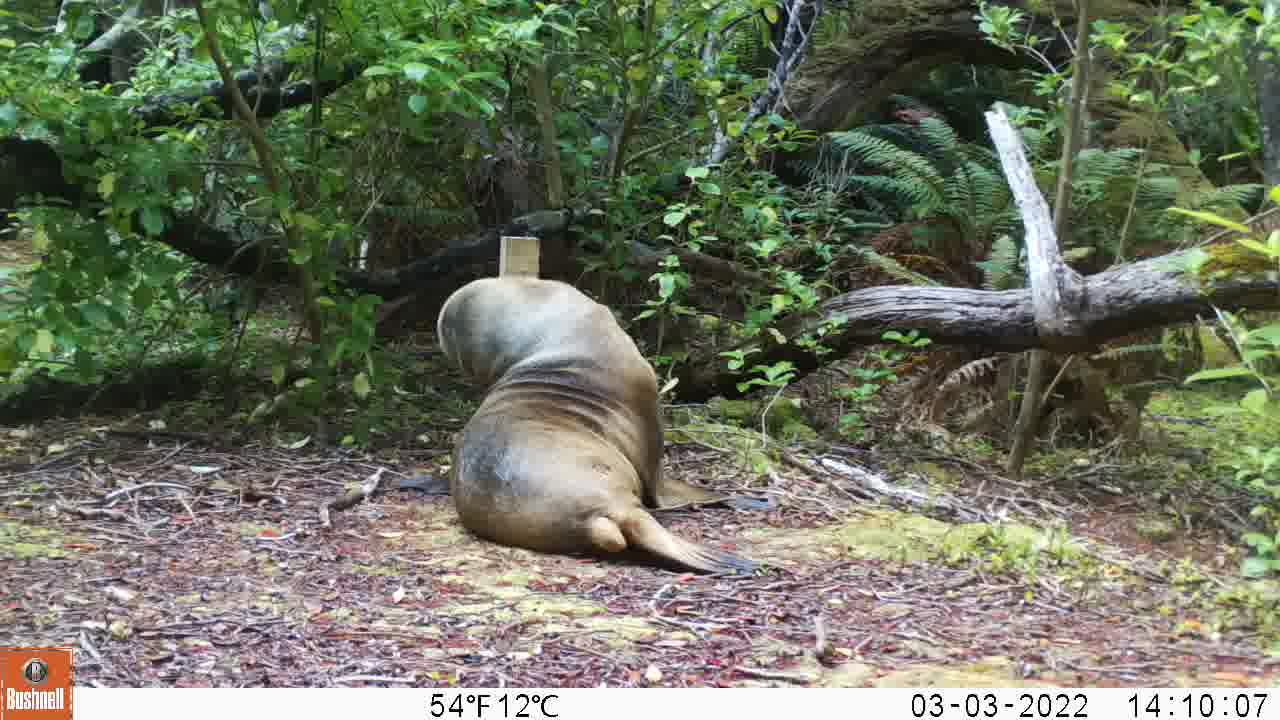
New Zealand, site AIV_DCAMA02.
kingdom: Animalia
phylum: Chordata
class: Mammalia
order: Carnivora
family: Otariidae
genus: Phocarctos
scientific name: Phocarctos hookeri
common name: new zealand sea lion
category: sealion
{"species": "sealion (new zealand sea lion) (Phocarctos hookeri)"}